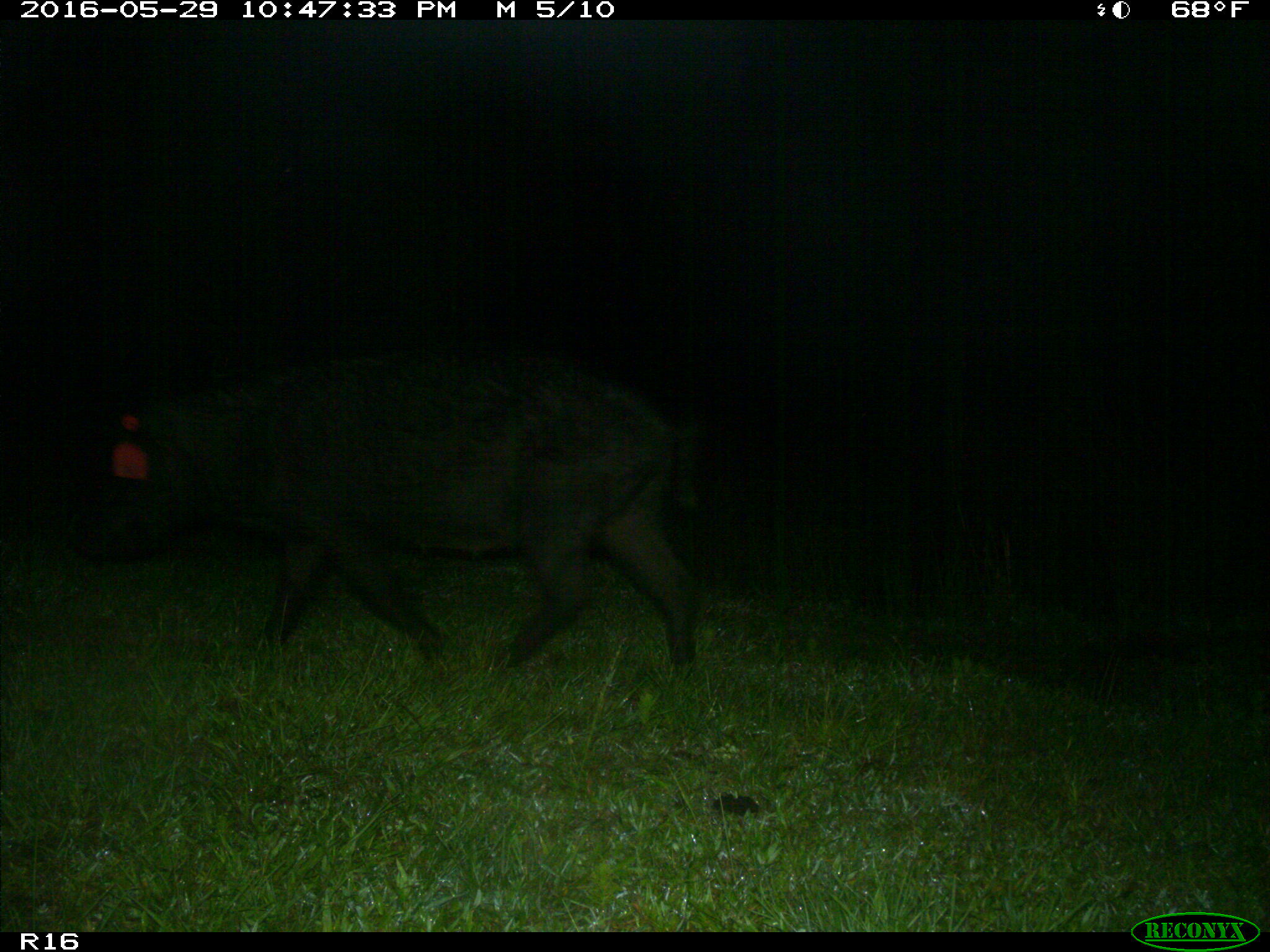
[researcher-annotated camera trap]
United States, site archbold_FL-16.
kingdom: Animalia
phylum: Chordata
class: Mammalia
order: Artiodactyla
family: Suidae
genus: Sus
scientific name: Sus scrofa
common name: wild boar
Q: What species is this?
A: Sus scrofa (wild boar).